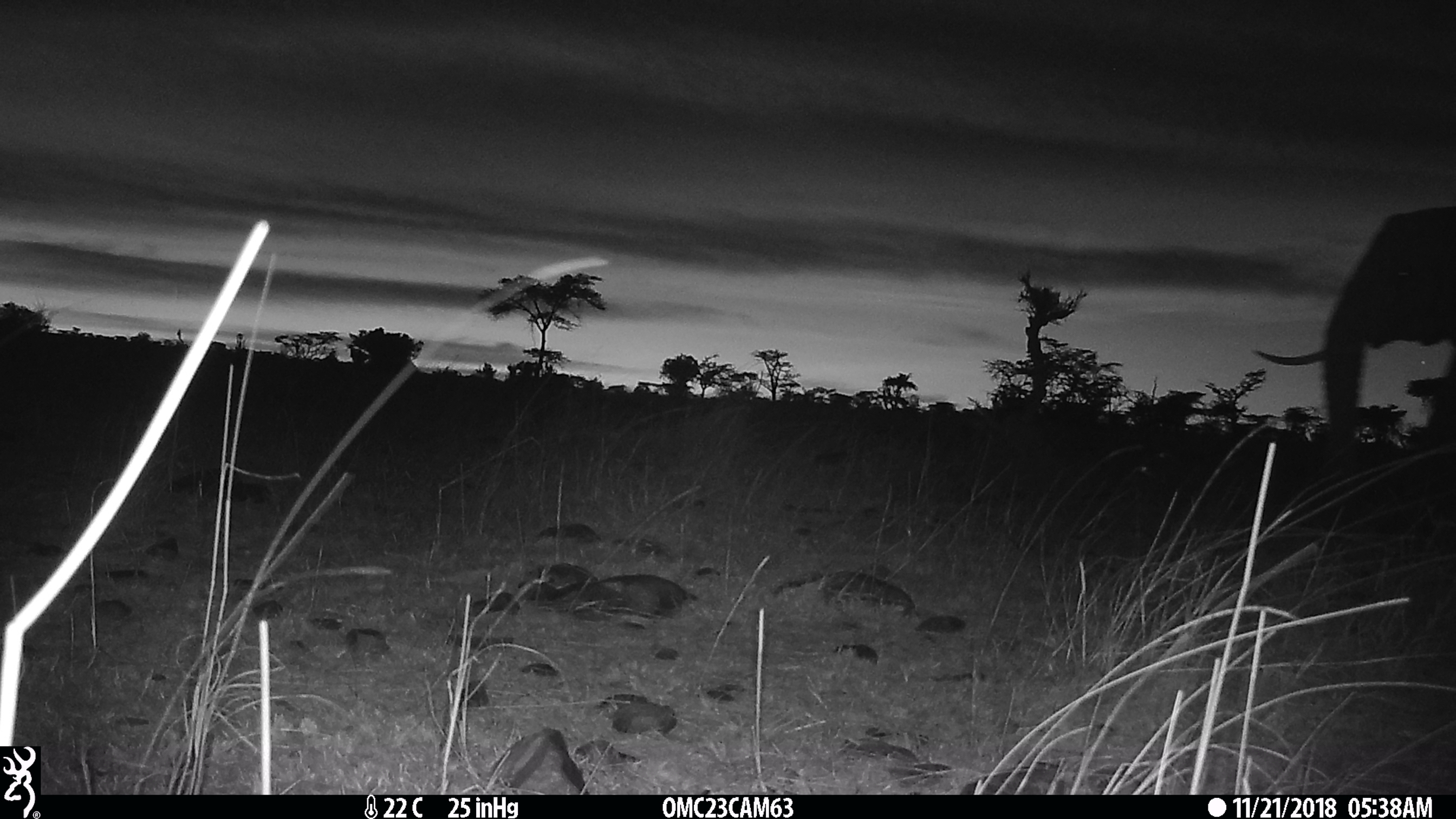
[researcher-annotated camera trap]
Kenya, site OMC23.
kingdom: Animalia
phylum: Chordata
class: Mammalia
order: Proboscidea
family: Elephantidae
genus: Loxodonta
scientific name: Loxodonta africana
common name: elephant